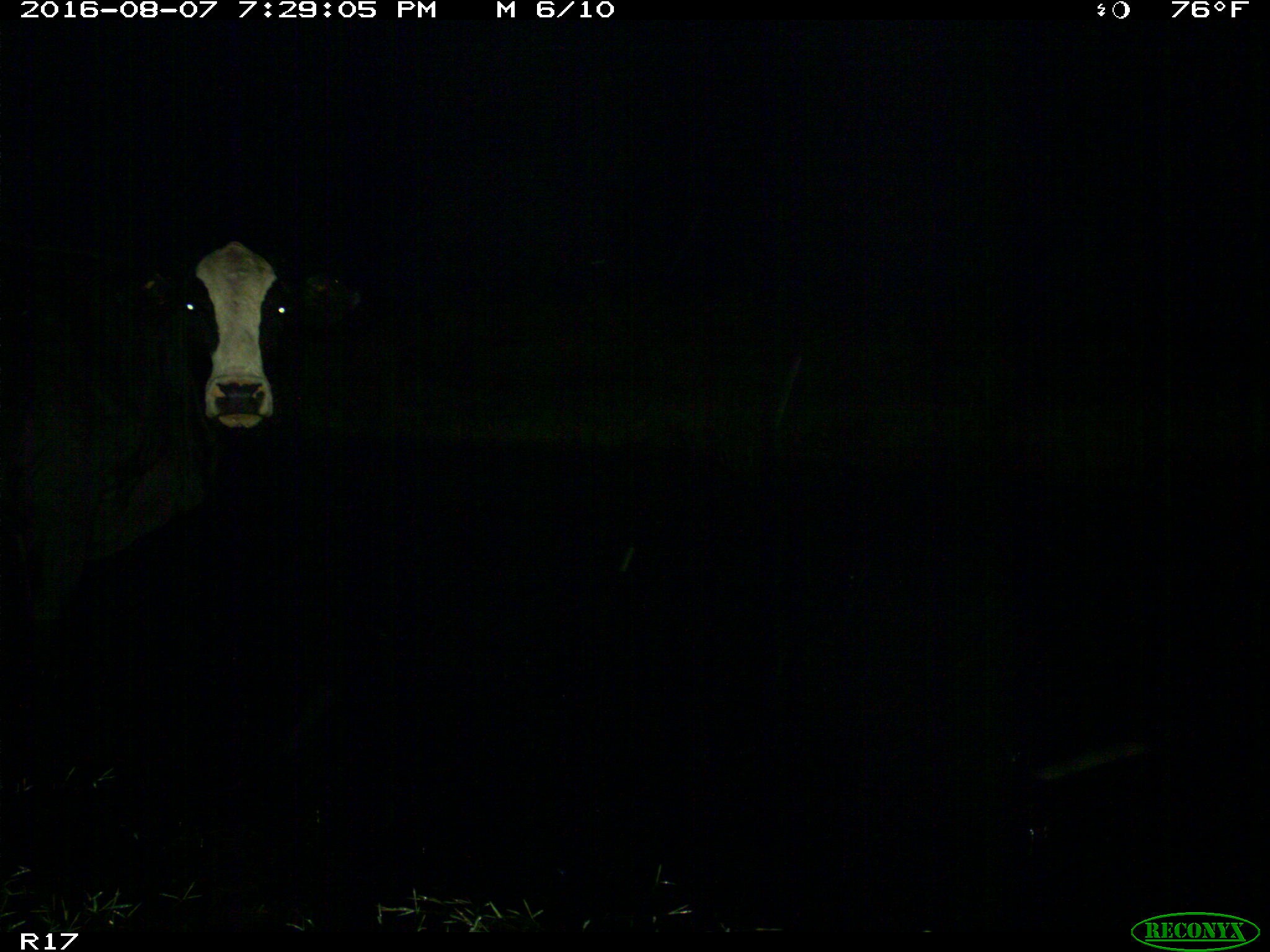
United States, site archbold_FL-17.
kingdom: Animalia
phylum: Chordata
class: Mammalia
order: Artiodactyla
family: Bovidae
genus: Bos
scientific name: Bos taurus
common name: domestic cow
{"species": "Bos taurus (domestic cow)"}